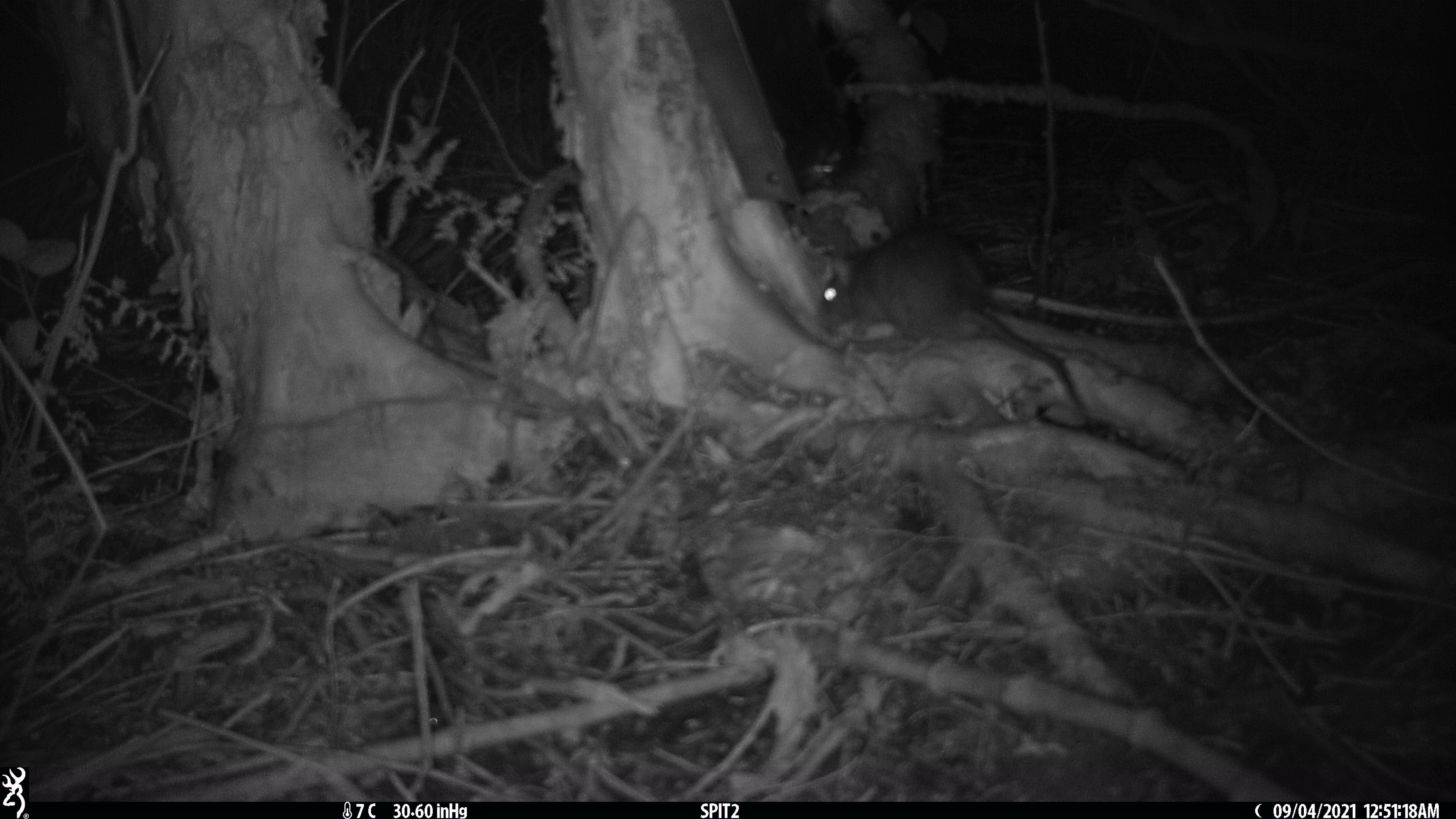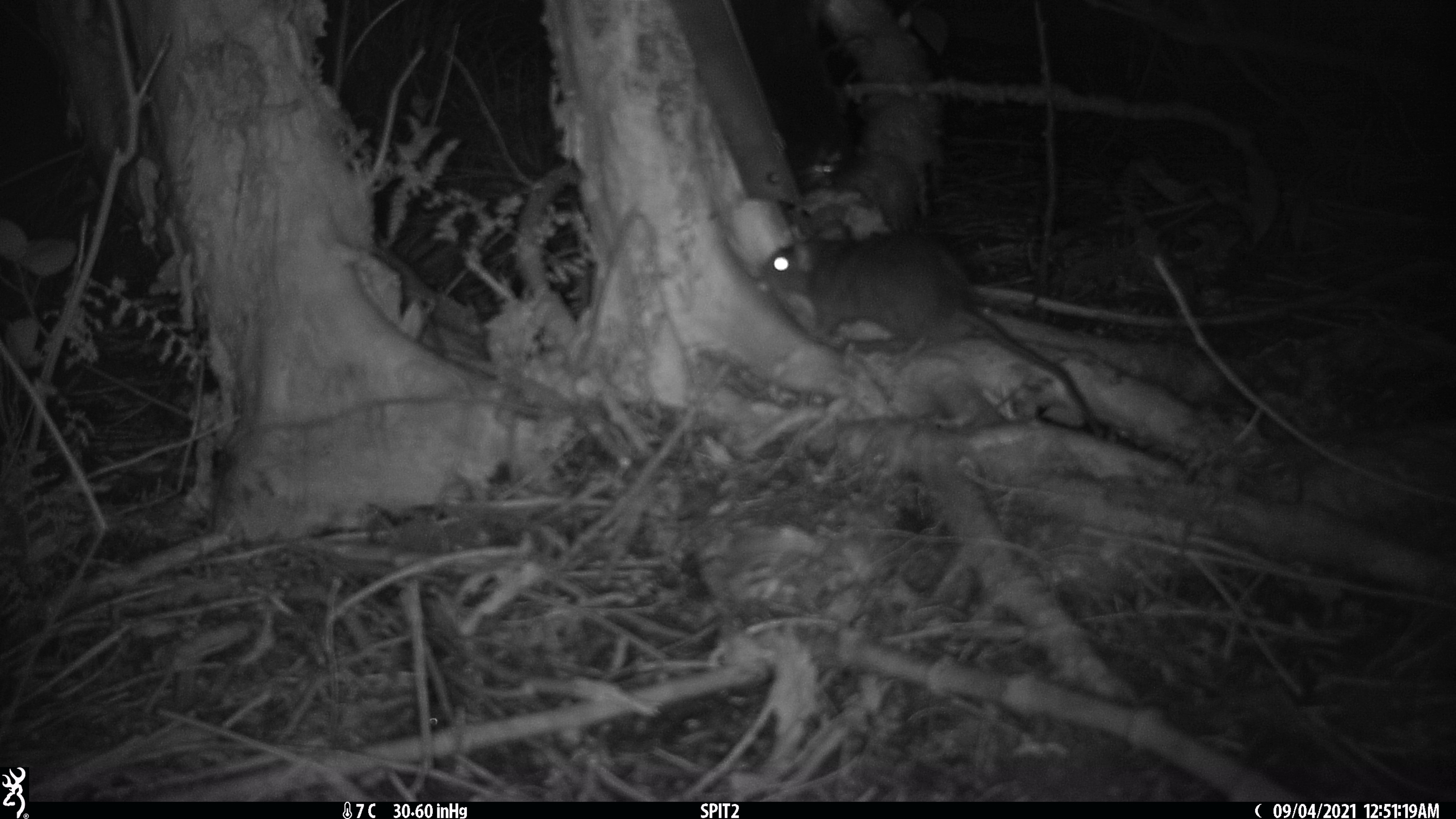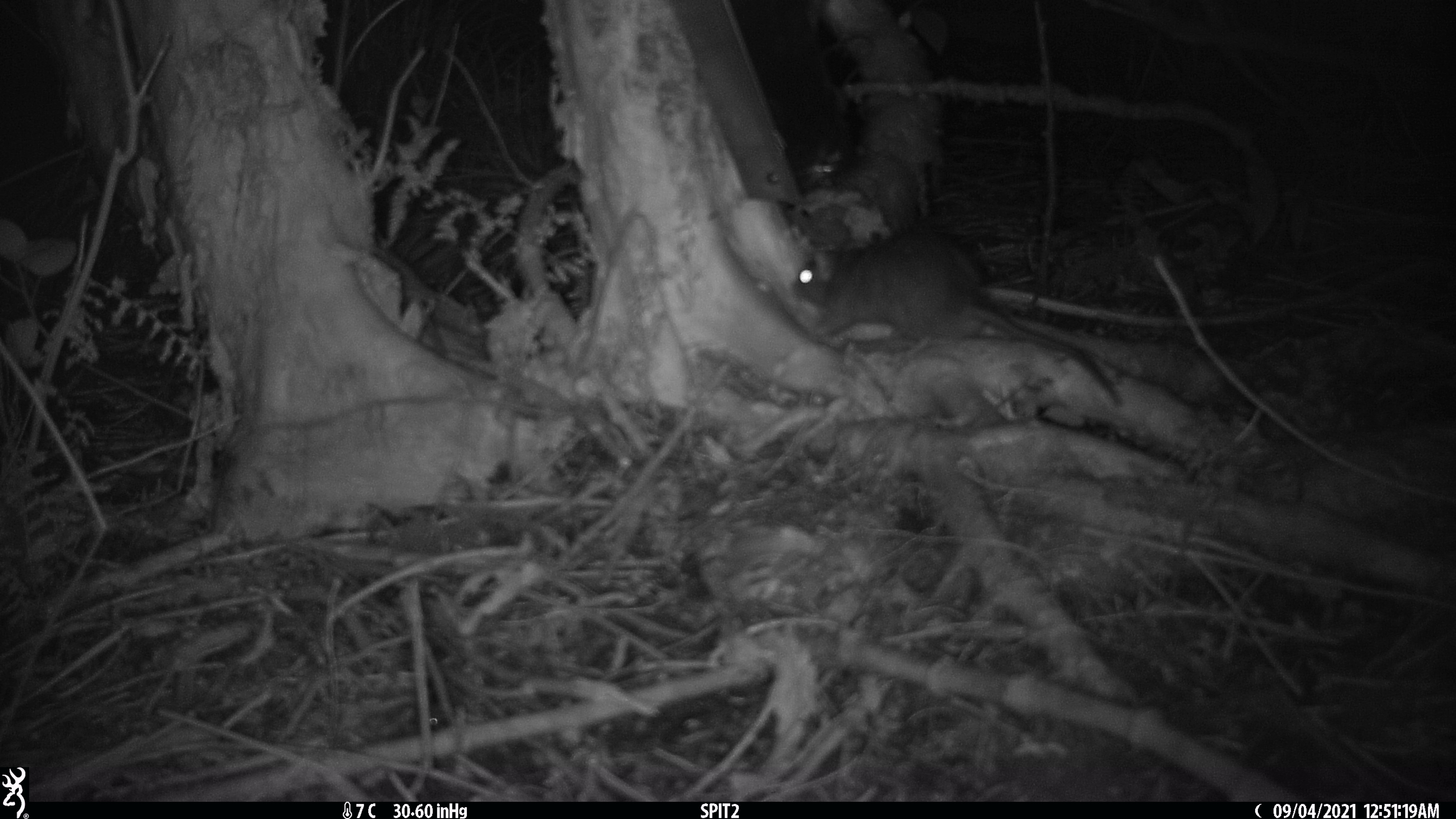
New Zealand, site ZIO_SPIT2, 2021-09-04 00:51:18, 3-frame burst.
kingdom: Animalia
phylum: Chordata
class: Mammalia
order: Rodentia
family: Muridae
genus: Rattus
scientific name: Rattus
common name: rat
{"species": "rat (Rattus)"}